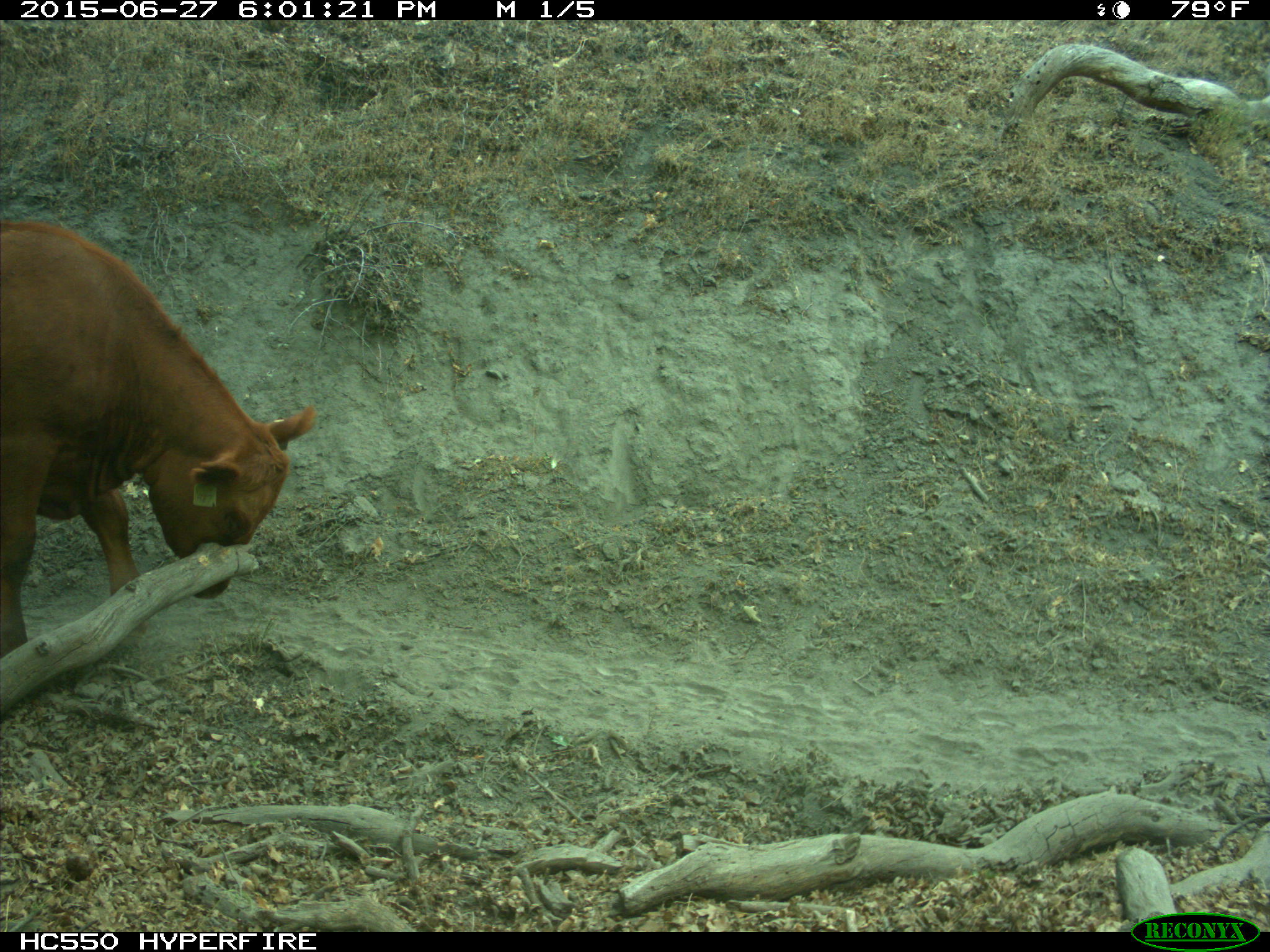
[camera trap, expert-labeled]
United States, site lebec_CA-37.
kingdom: Animalia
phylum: Chordata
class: Mammalia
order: Artiodactyla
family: Bovidae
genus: Bos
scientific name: Bos taurus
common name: domestic cow